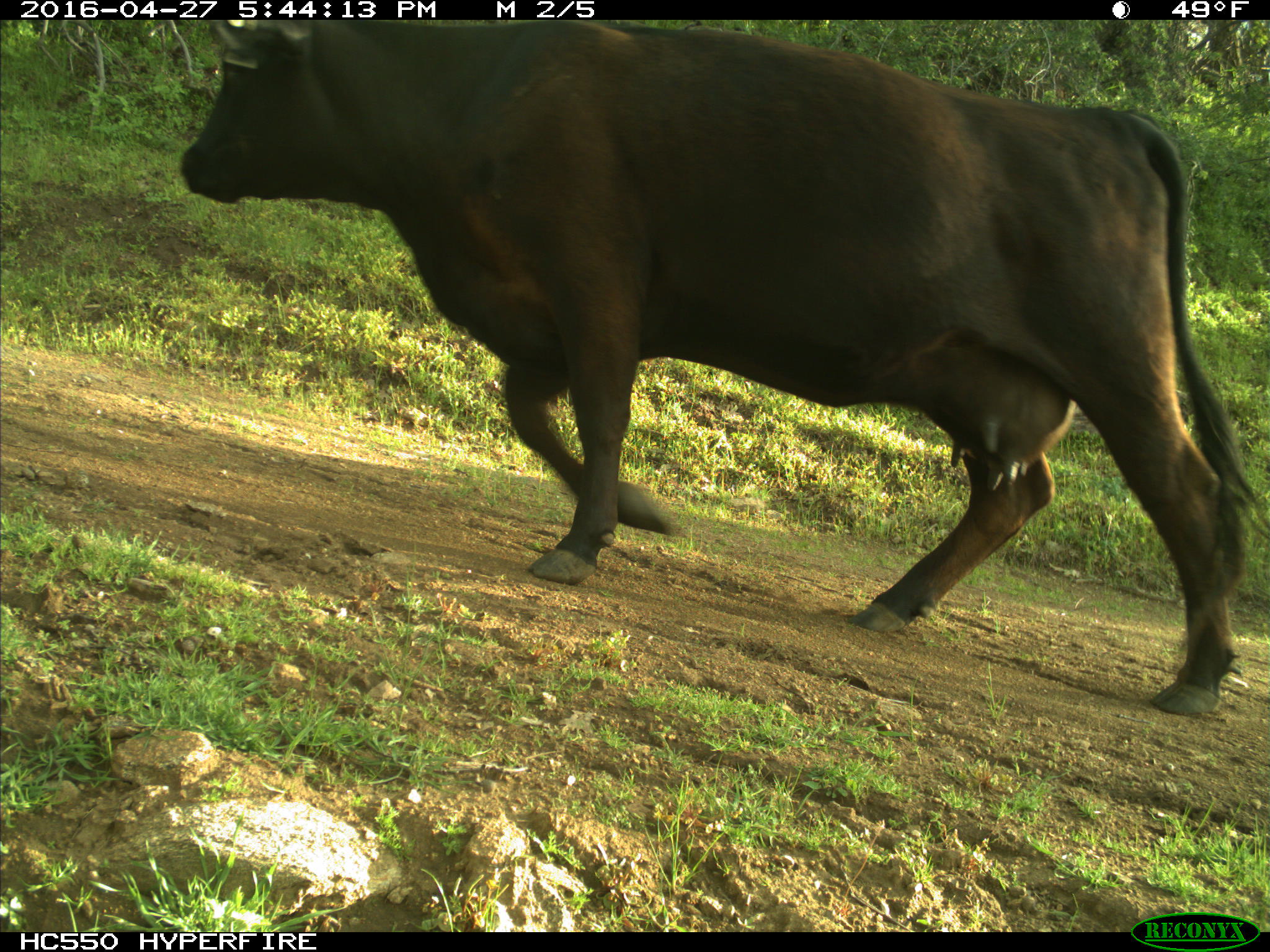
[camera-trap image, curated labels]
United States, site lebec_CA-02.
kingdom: Animalia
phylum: Chordata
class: Mammalia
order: Artiodactyla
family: Bovidae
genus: Bos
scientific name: Bos taurus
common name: domestic cow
Bos taurus (domestic cow).